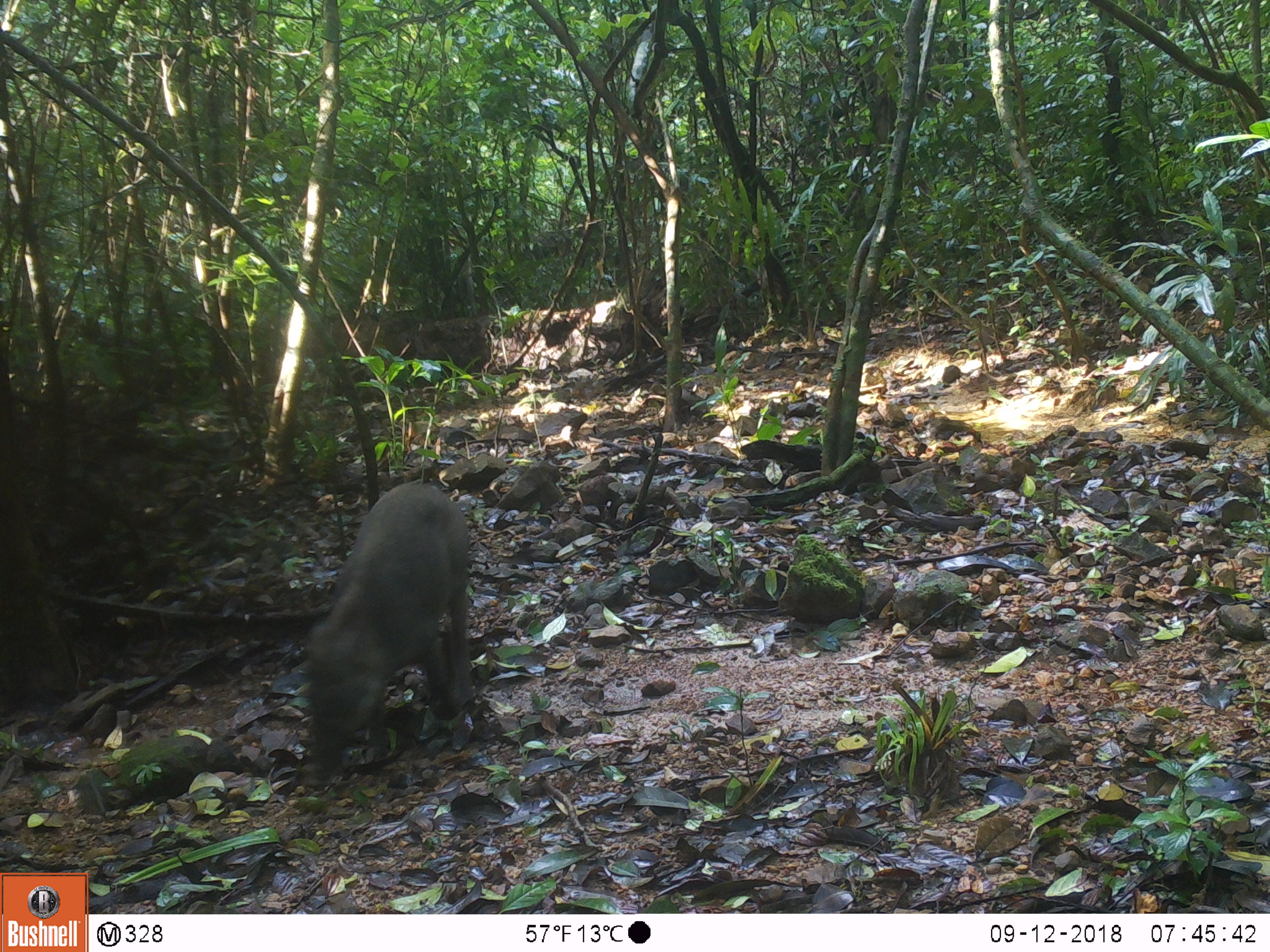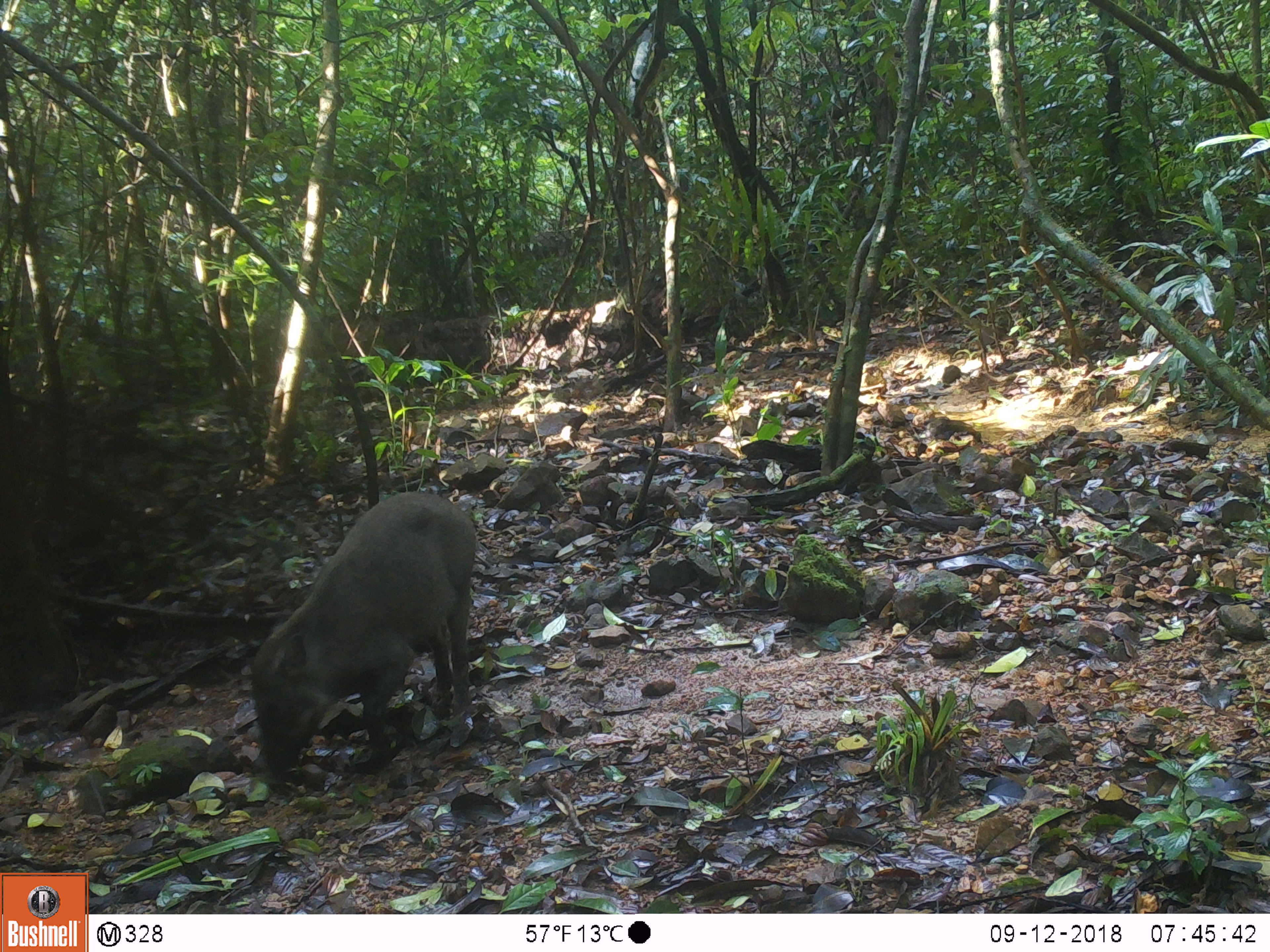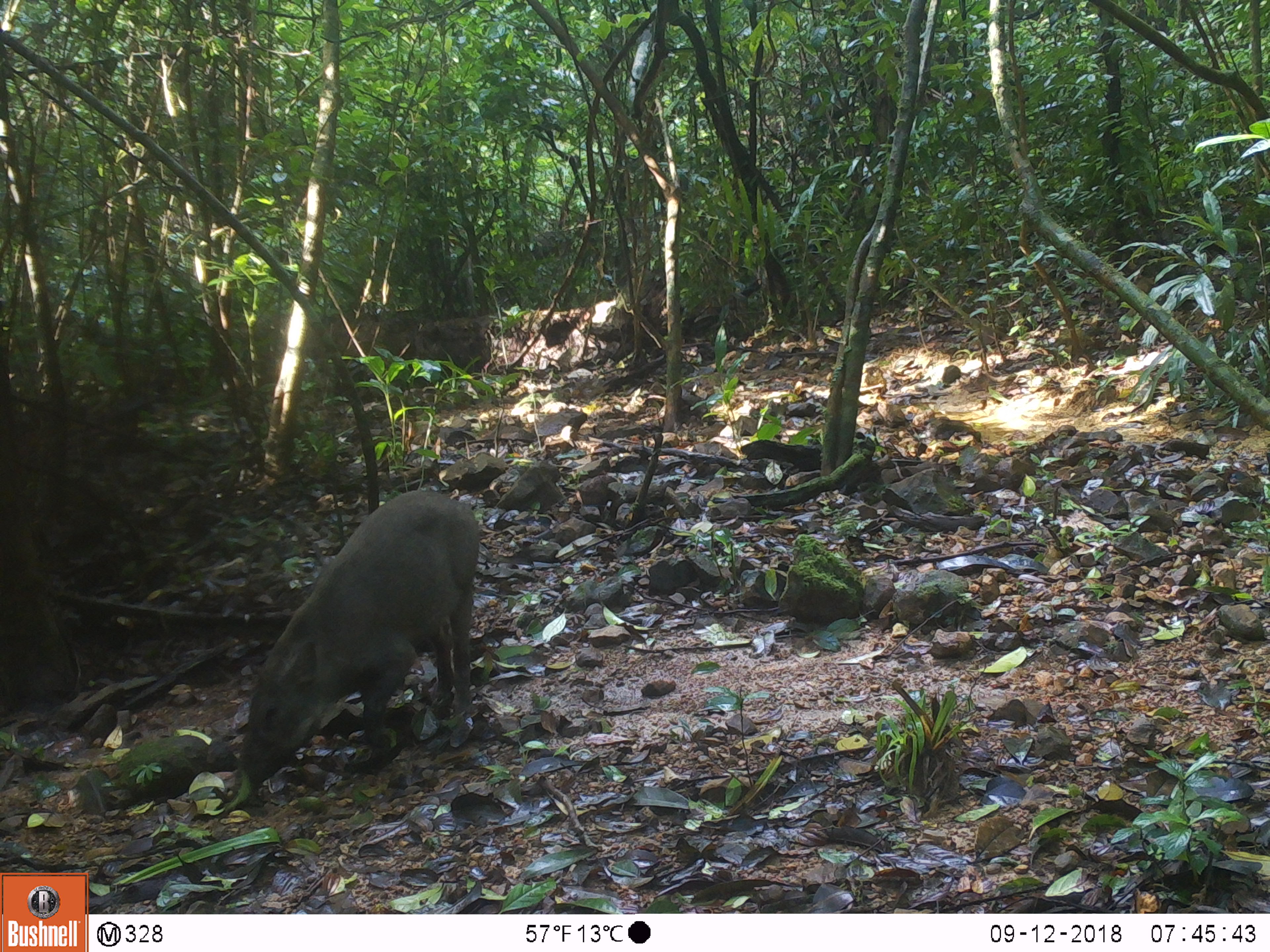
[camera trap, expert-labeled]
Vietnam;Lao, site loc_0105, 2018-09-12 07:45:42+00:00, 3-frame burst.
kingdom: Animalia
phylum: Chordata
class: Mammalia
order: Artiodactyla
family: Suidae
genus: Sus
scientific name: Sus scrofa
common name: eurasian wild pig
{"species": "eurasian wild pig (Sus scrofa)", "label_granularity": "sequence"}